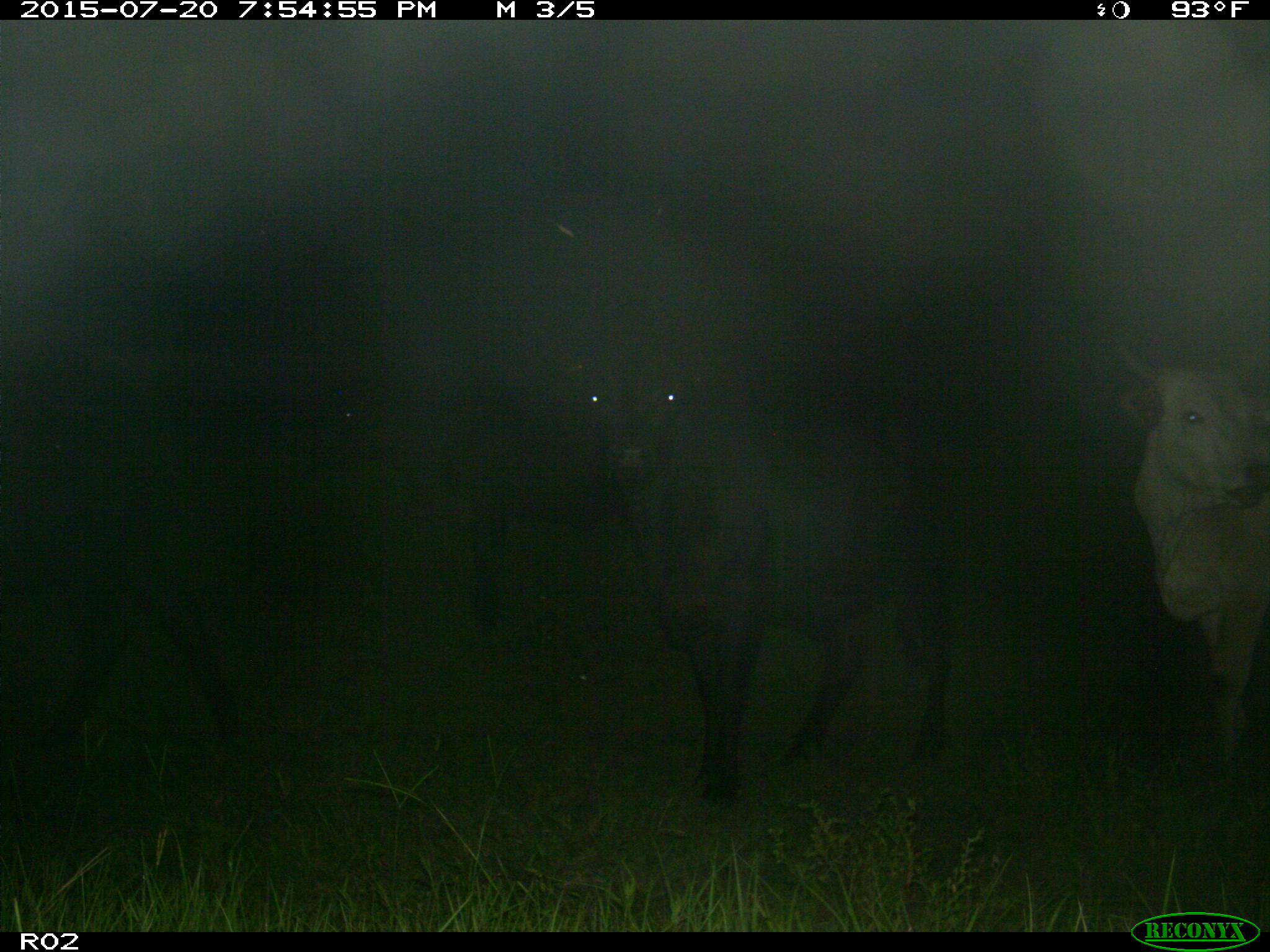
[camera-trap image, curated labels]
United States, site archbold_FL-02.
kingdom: Animalia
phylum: Chordata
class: Mammalia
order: Artiodactyla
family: Bovidae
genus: Bos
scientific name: Bos taurus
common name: domestic cow